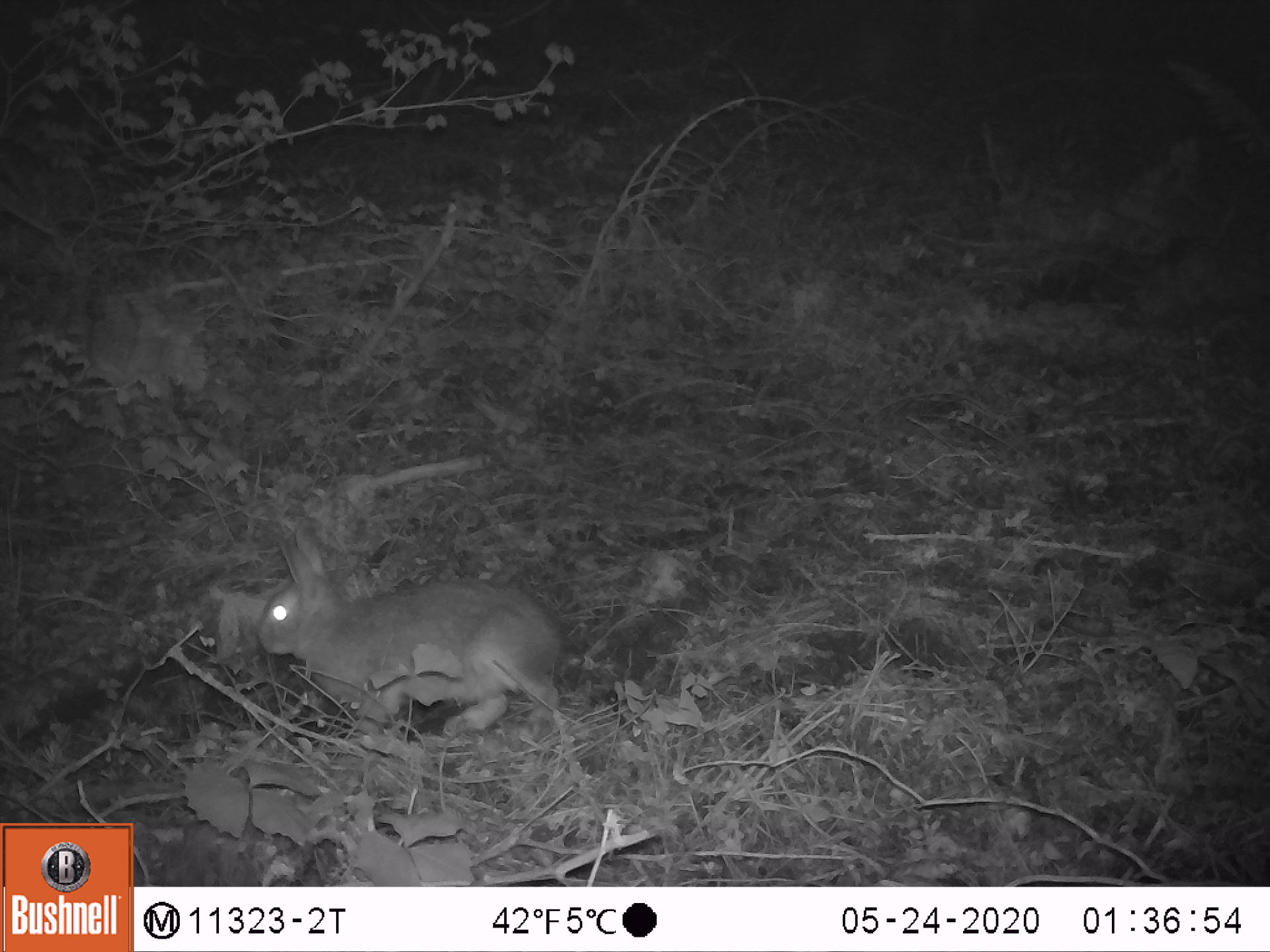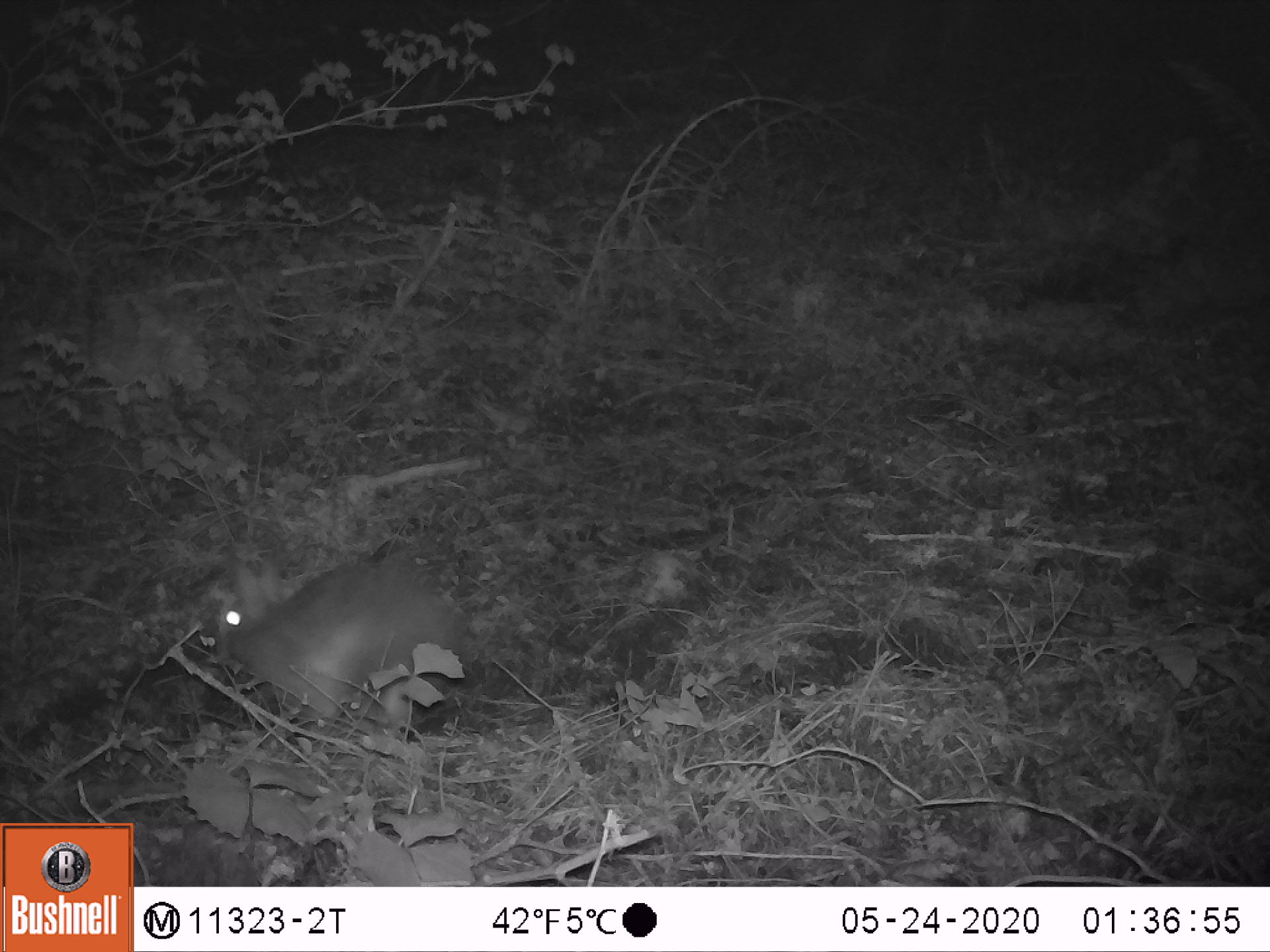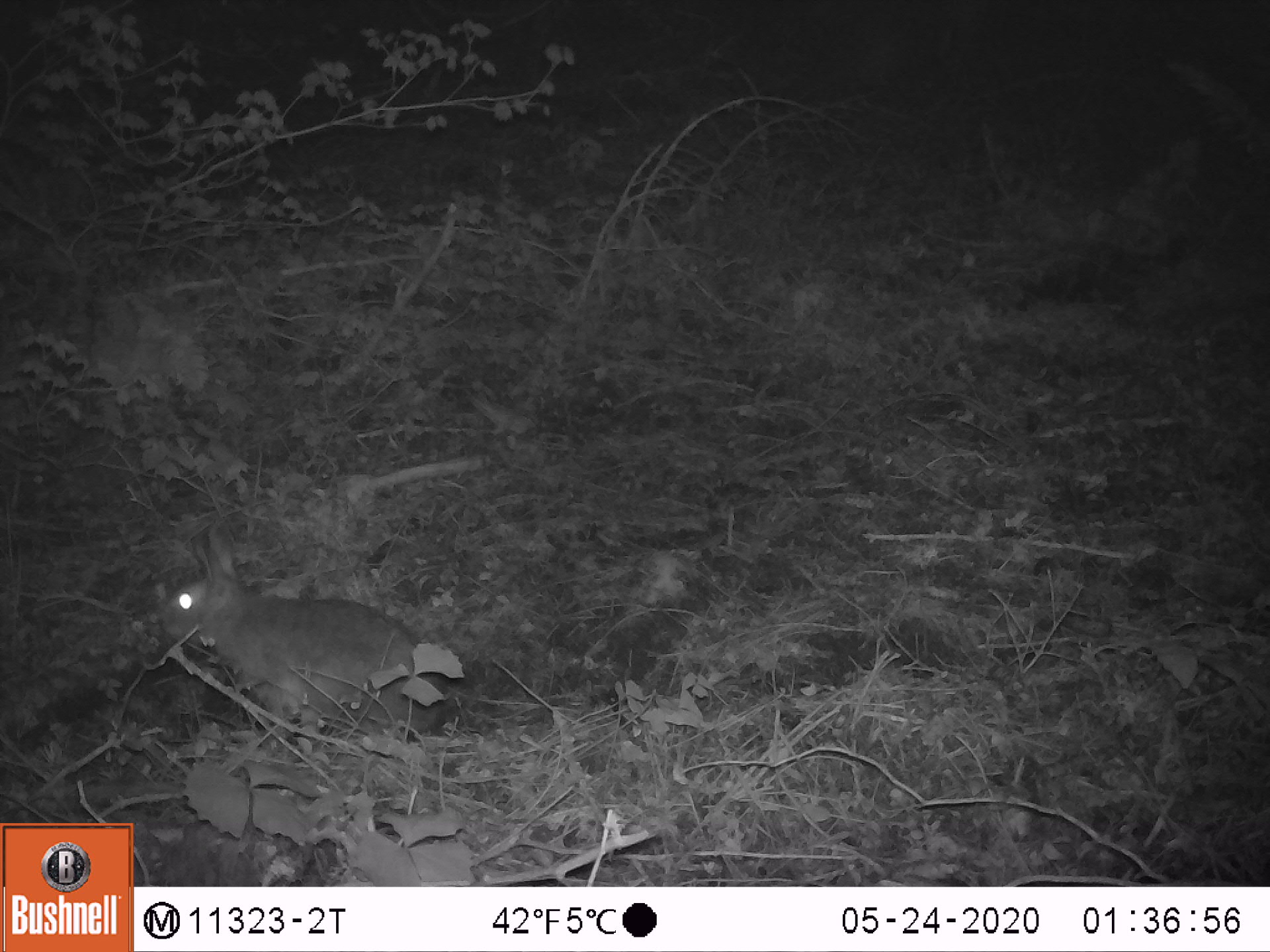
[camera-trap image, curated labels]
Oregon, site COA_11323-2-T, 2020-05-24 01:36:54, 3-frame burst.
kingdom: Animalia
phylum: Chordata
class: Mammalia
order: Lagomorpha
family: Leporidae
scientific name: Leporidae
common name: hares and rabbits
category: leporidae family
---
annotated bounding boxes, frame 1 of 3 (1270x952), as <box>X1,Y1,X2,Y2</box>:
leporidae family: <box>254,526,575,748</box>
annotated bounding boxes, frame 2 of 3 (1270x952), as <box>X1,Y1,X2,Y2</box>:
leporidae family: <box>213,549,468,727</box>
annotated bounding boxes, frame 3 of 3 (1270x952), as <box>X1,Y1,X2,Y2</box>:
leporidae family: <box>160,513,464,761</box>